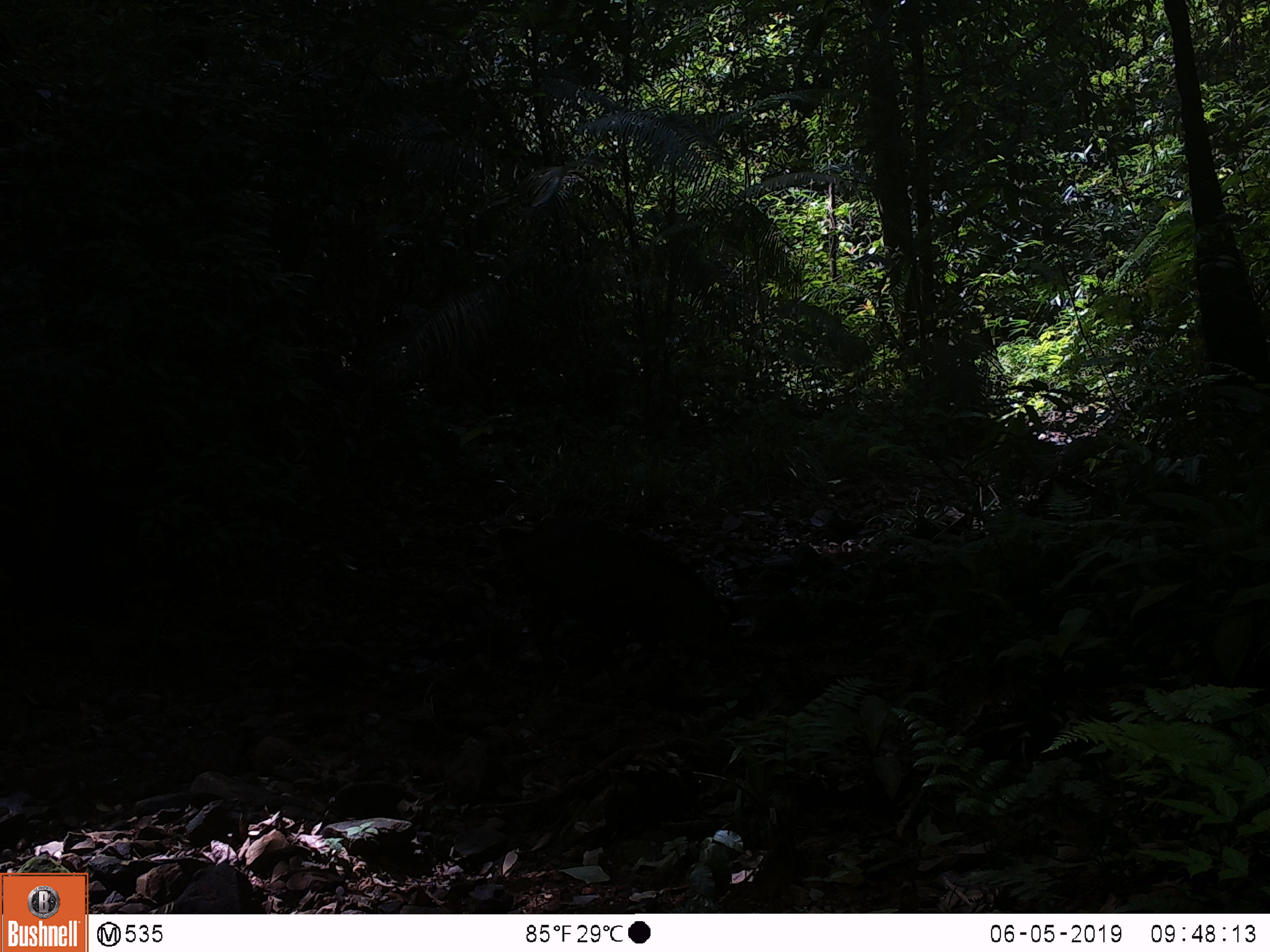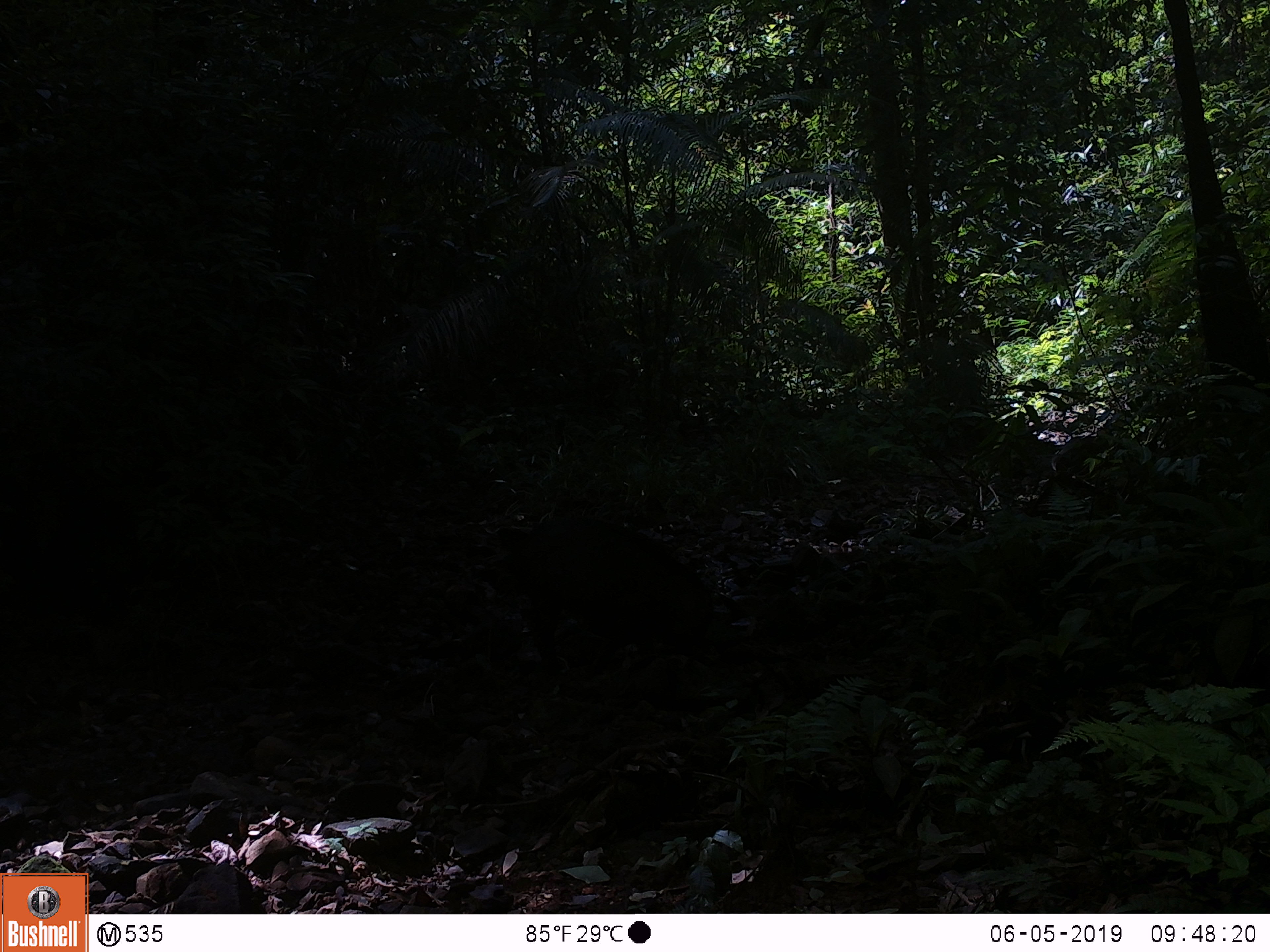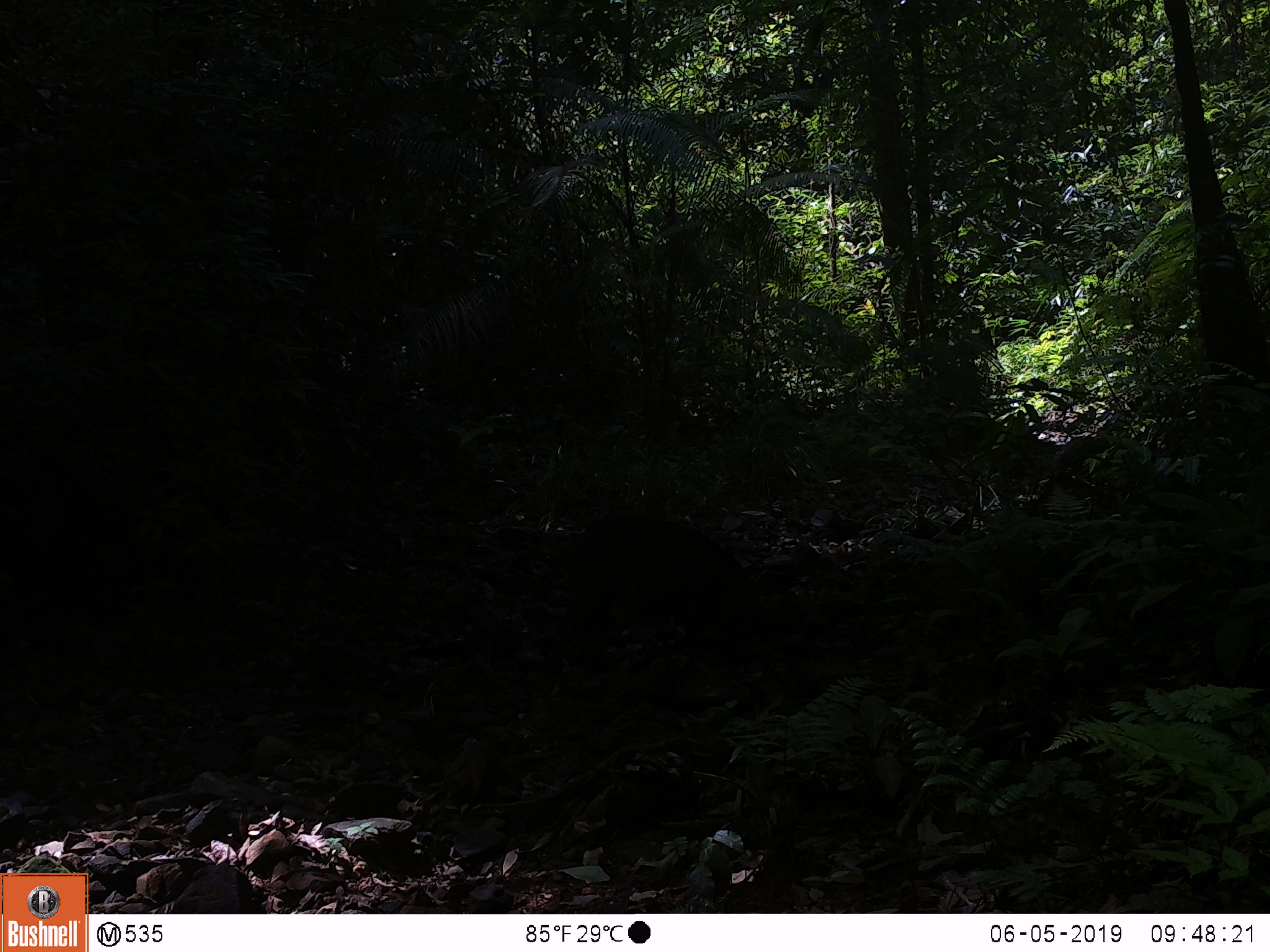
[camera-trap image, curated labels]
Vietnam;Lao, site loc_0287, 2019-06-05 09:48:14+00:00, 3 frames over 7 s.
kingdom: Animalia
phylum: Chordata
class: Mammalia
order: Artiodactyla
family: Suidae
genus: Sus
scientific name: Sus scrofa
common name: eurasian wild pig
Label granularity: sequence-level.